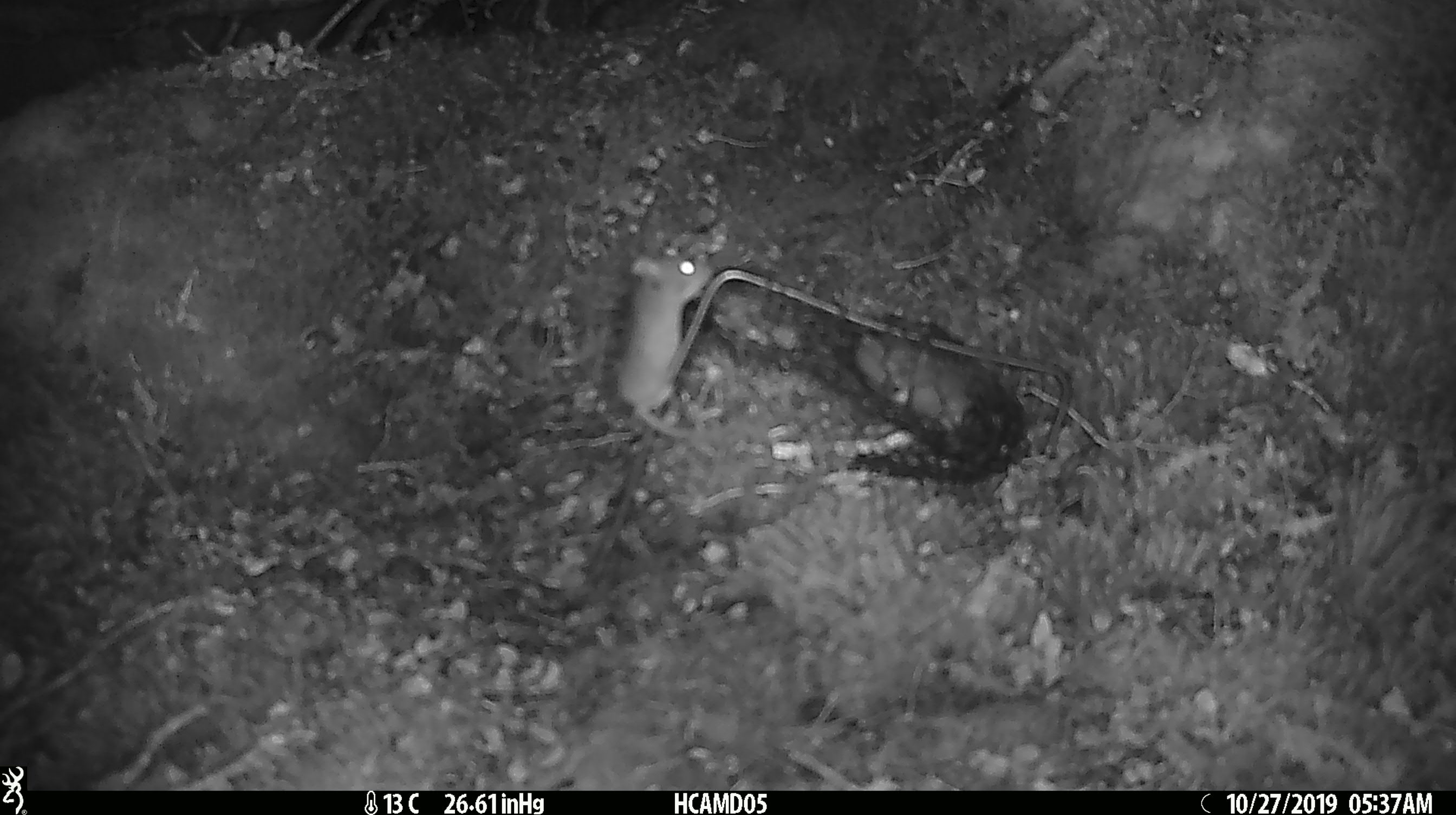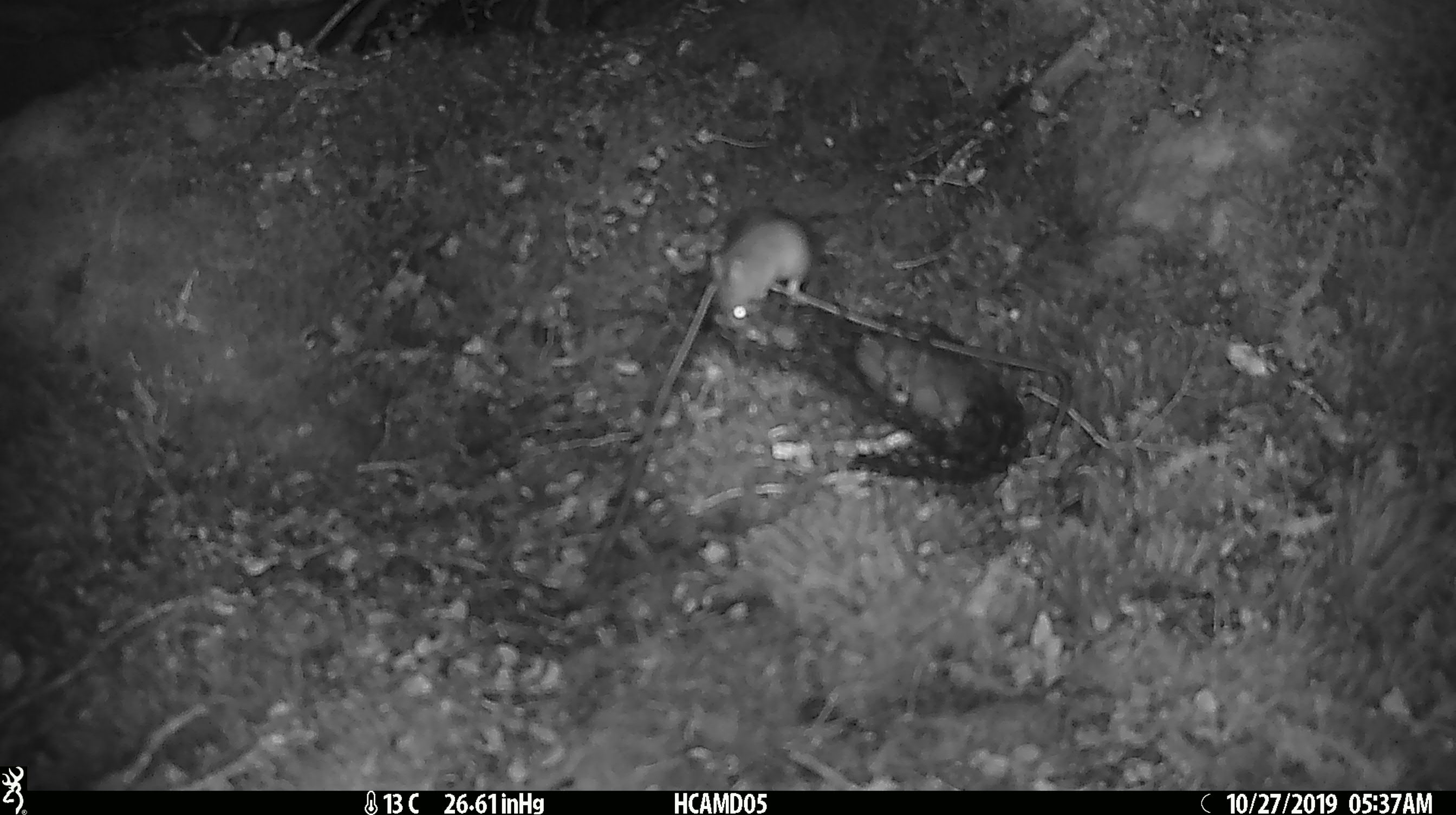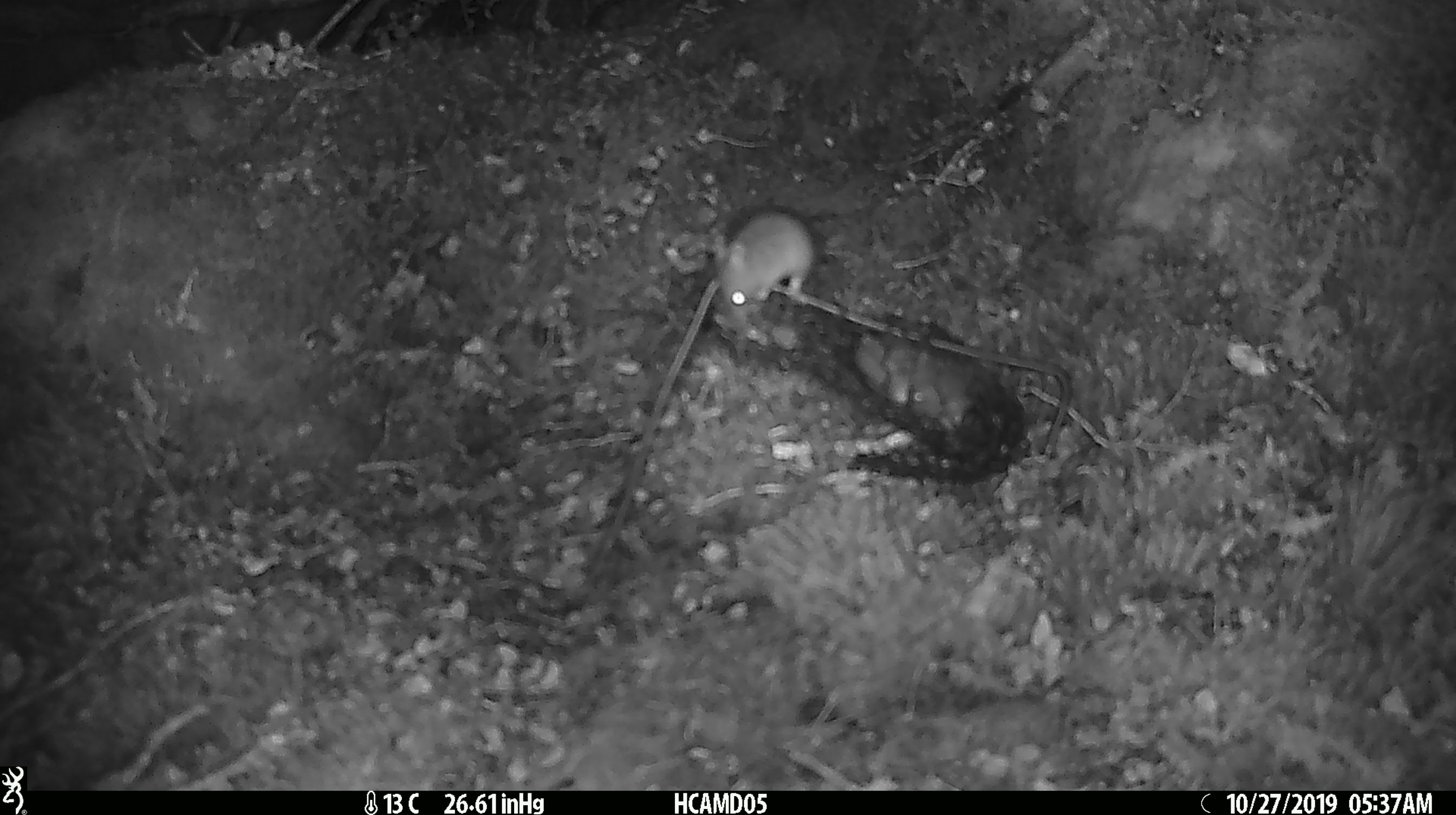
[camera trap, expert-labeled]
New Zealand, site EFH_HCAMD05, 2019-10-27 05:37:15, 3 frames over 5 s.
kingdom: Animalia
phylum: Chordata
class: Mammalia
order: Rodentia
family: Muridae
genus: Mus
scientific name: Mus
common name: mouse